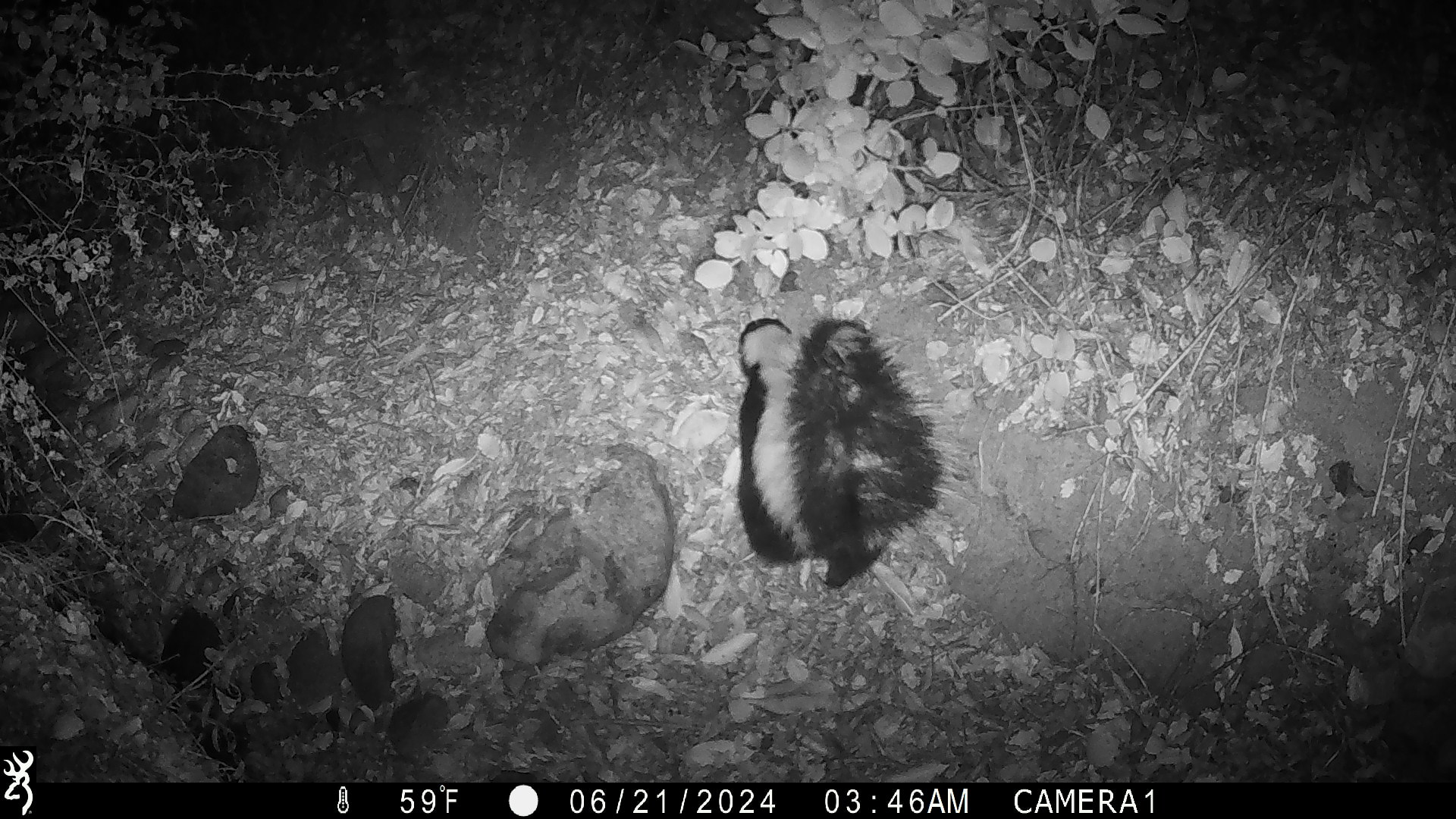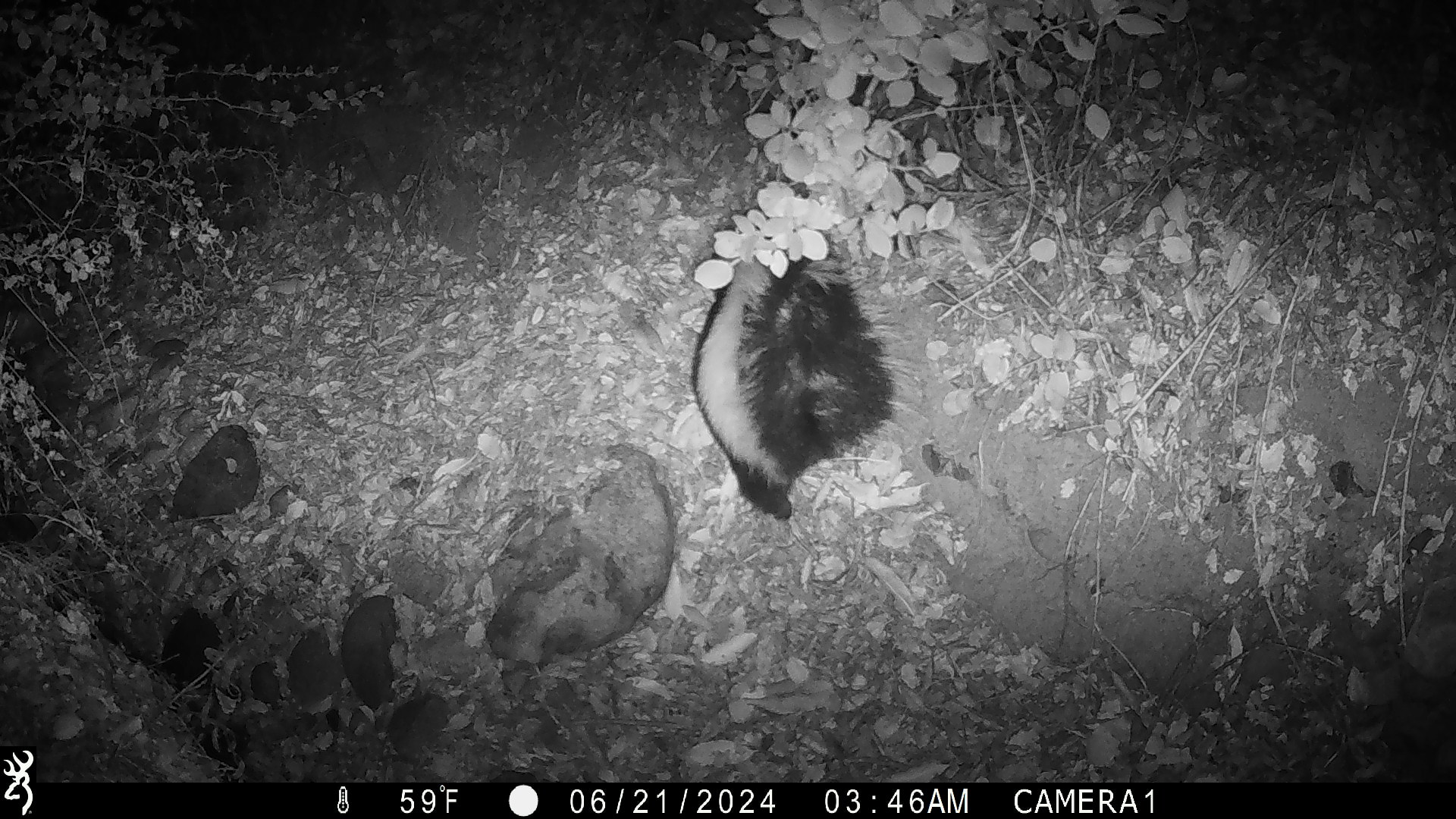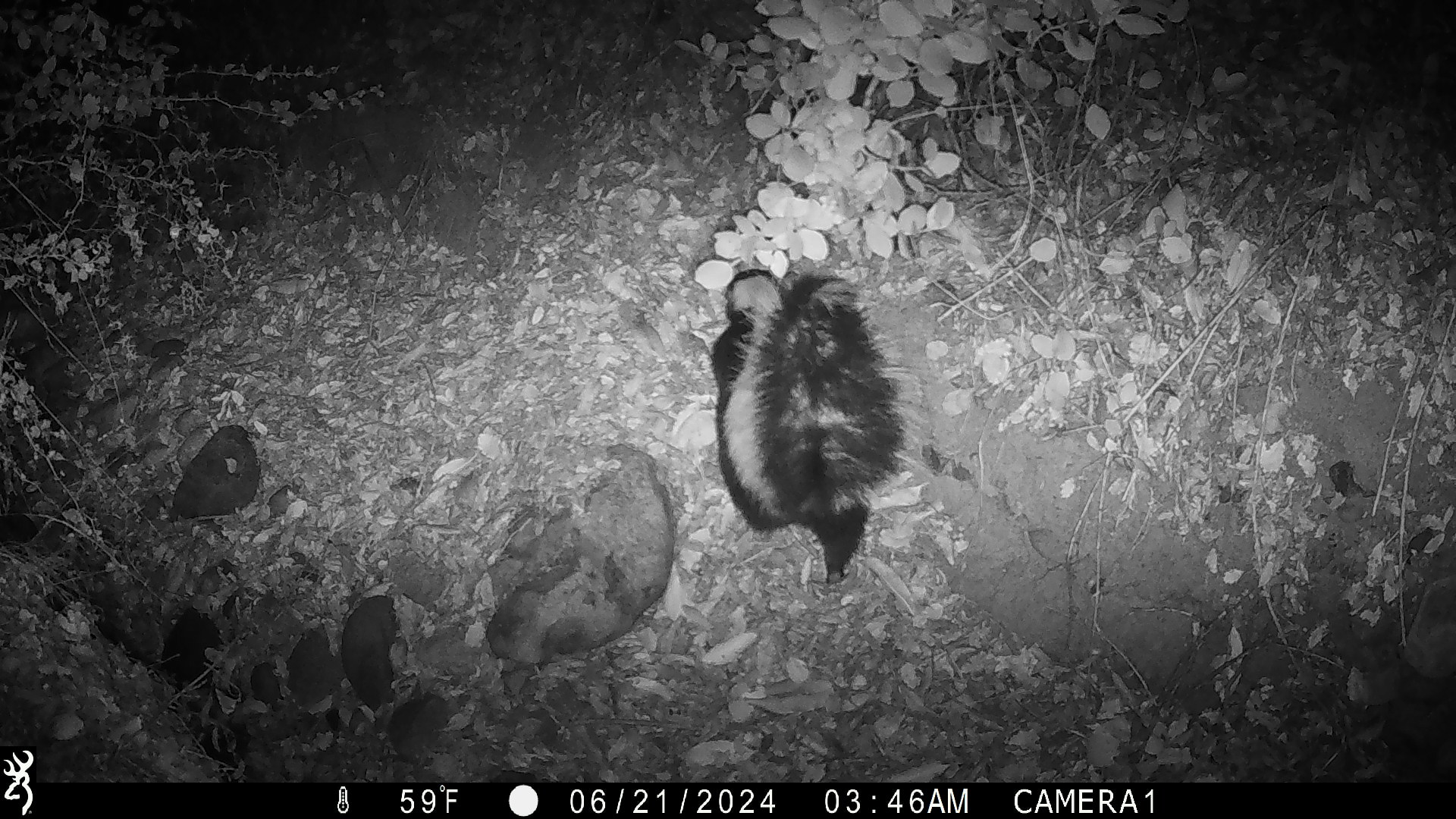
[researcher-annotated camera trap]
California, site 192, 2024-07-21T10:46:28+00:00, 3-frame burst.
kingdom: Animalia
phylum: Chordata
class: Mammalia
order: Carnivora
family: Mephitidae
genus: Mephitis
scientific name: Mephitis mephitis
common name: striped skunk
Striped skunk (Mephitis mephitis).